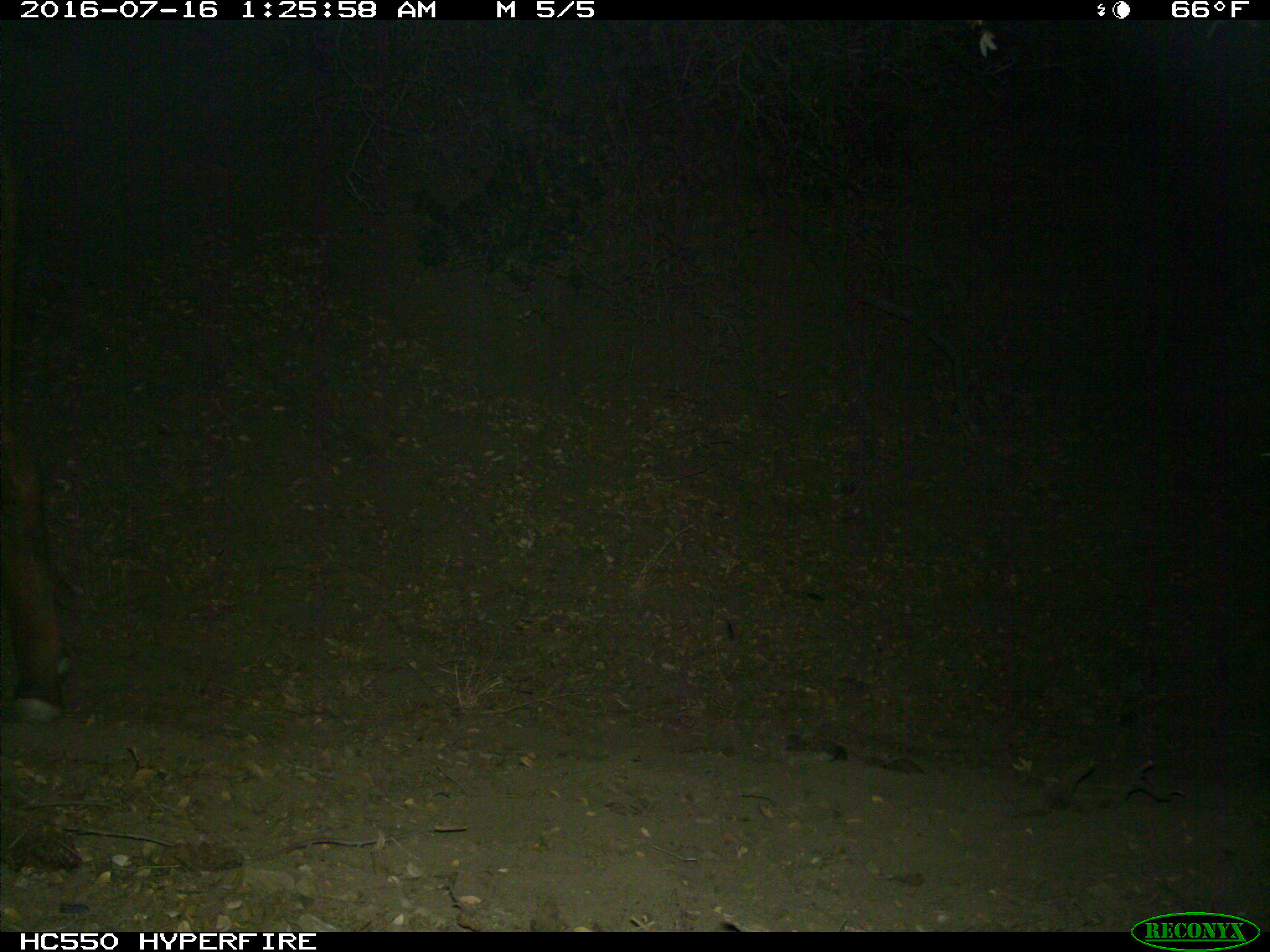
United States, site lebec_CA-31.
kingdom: Animalia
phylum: Chordata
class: Mammalia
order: Artiodactyla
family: Bovidae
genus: Bos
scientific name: Bos taurus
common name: domestic cow